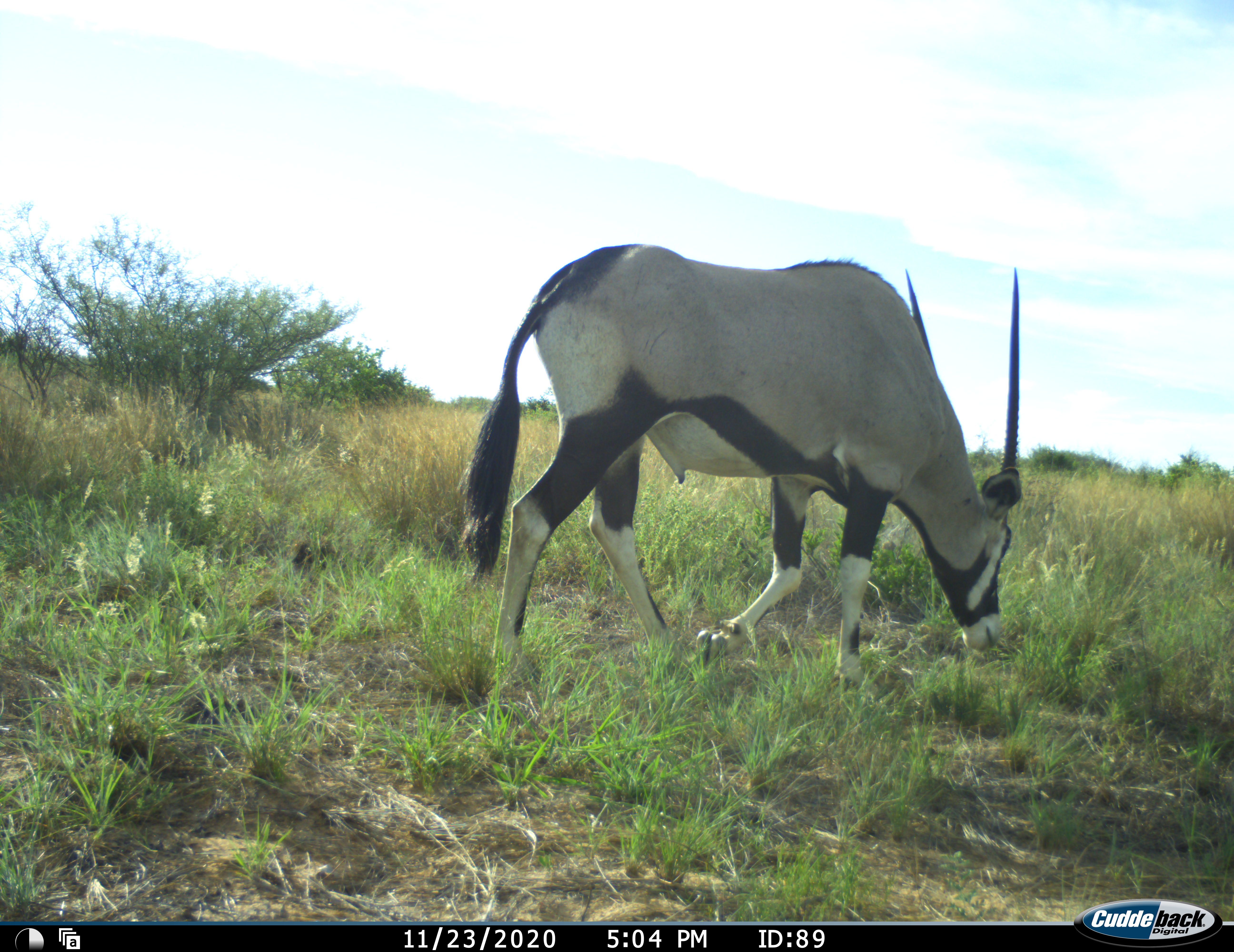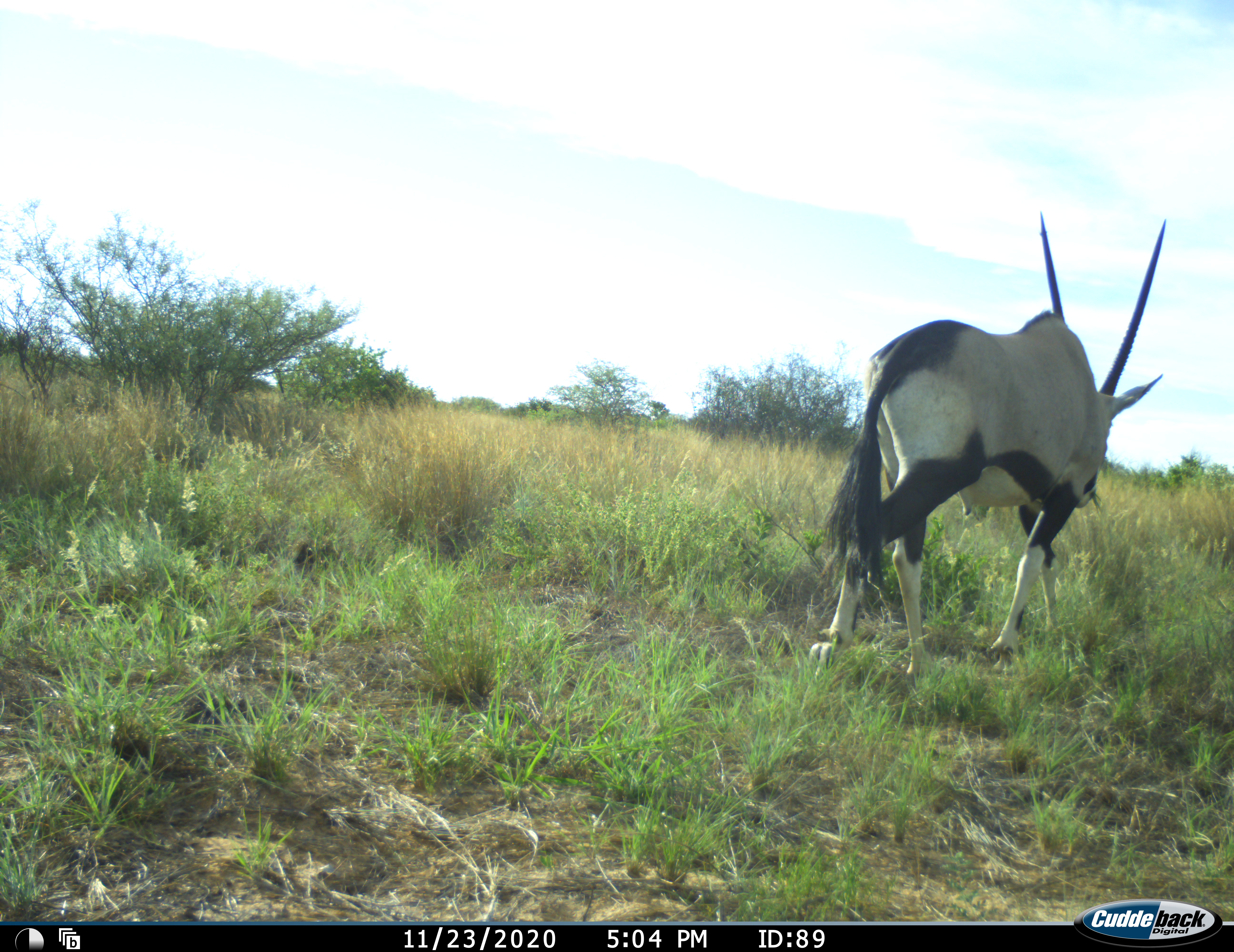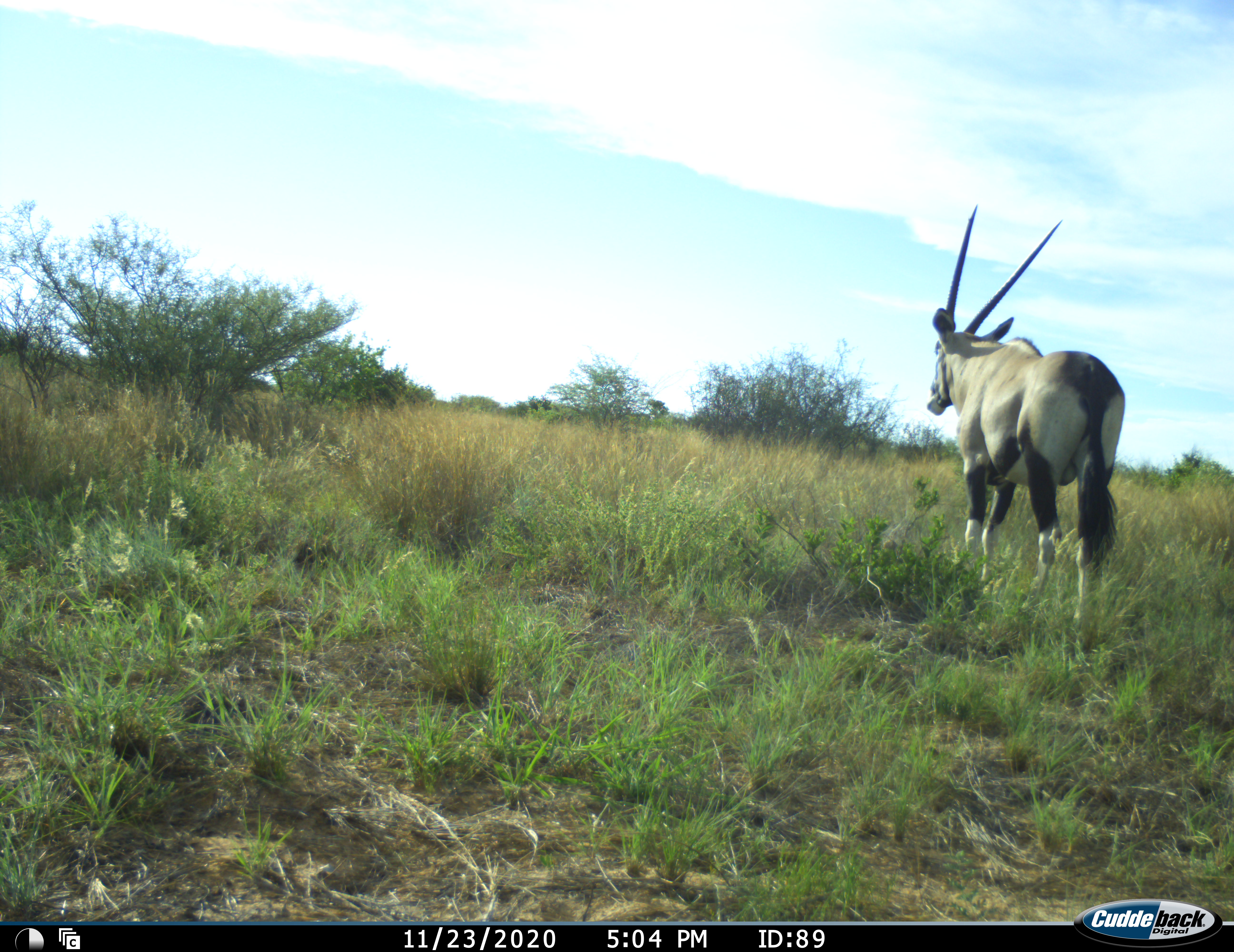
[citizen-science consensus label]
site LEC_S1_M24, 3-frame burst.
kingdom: Animalia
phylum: Chordata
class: Mammalia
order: Artiodactyla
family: Bovidae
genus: Oryx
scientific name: Oryx gazella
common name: gemsbok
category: oryx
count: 1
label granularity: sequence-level